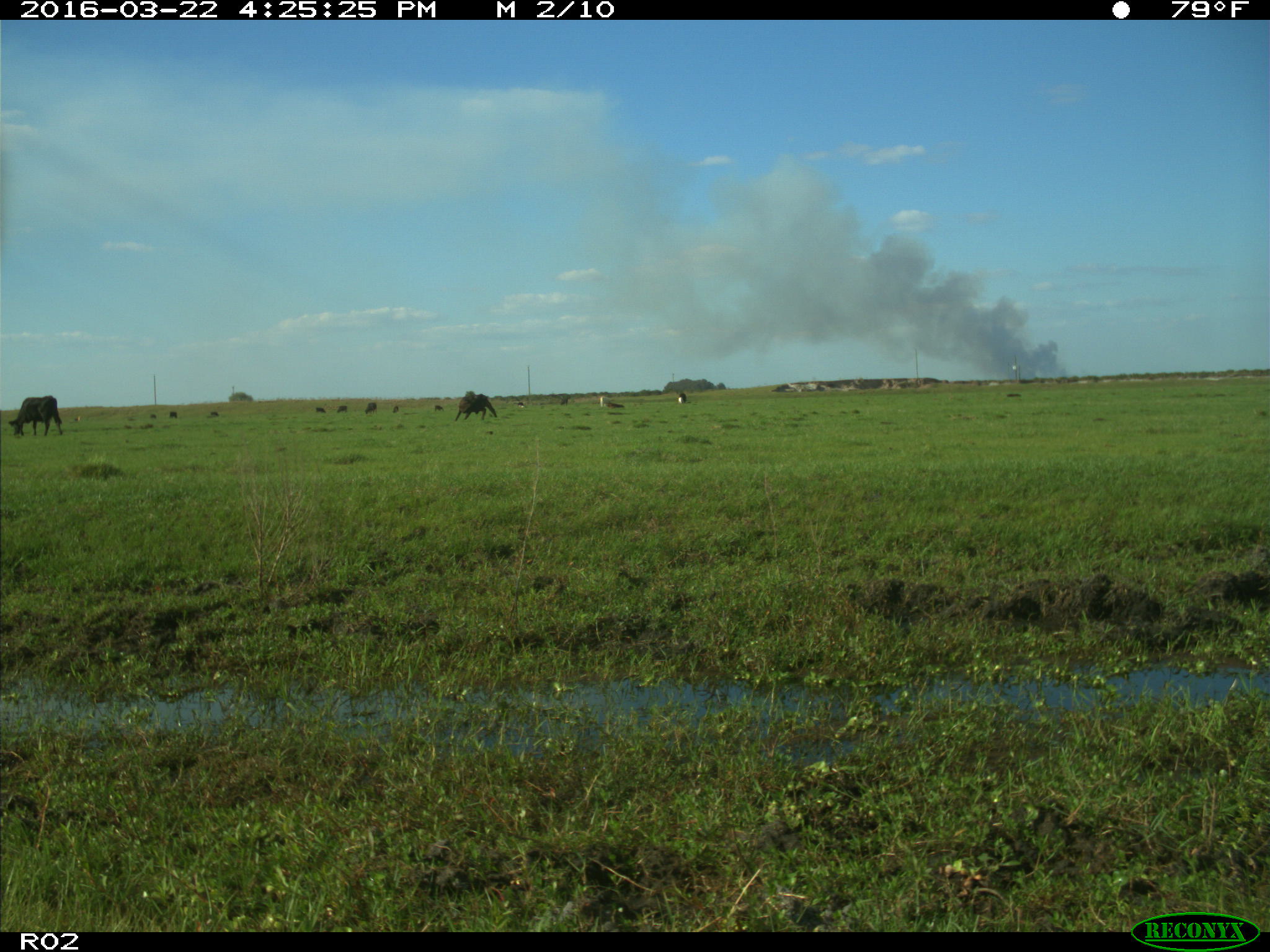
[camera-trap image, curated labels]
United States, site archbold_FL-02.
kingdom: Animalia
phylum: Chordata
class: Mammalia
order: Artiodactyla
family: Bovidae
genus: Bos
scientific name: Bos taurus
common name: domestic cow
Bos taurus (domestic cow).